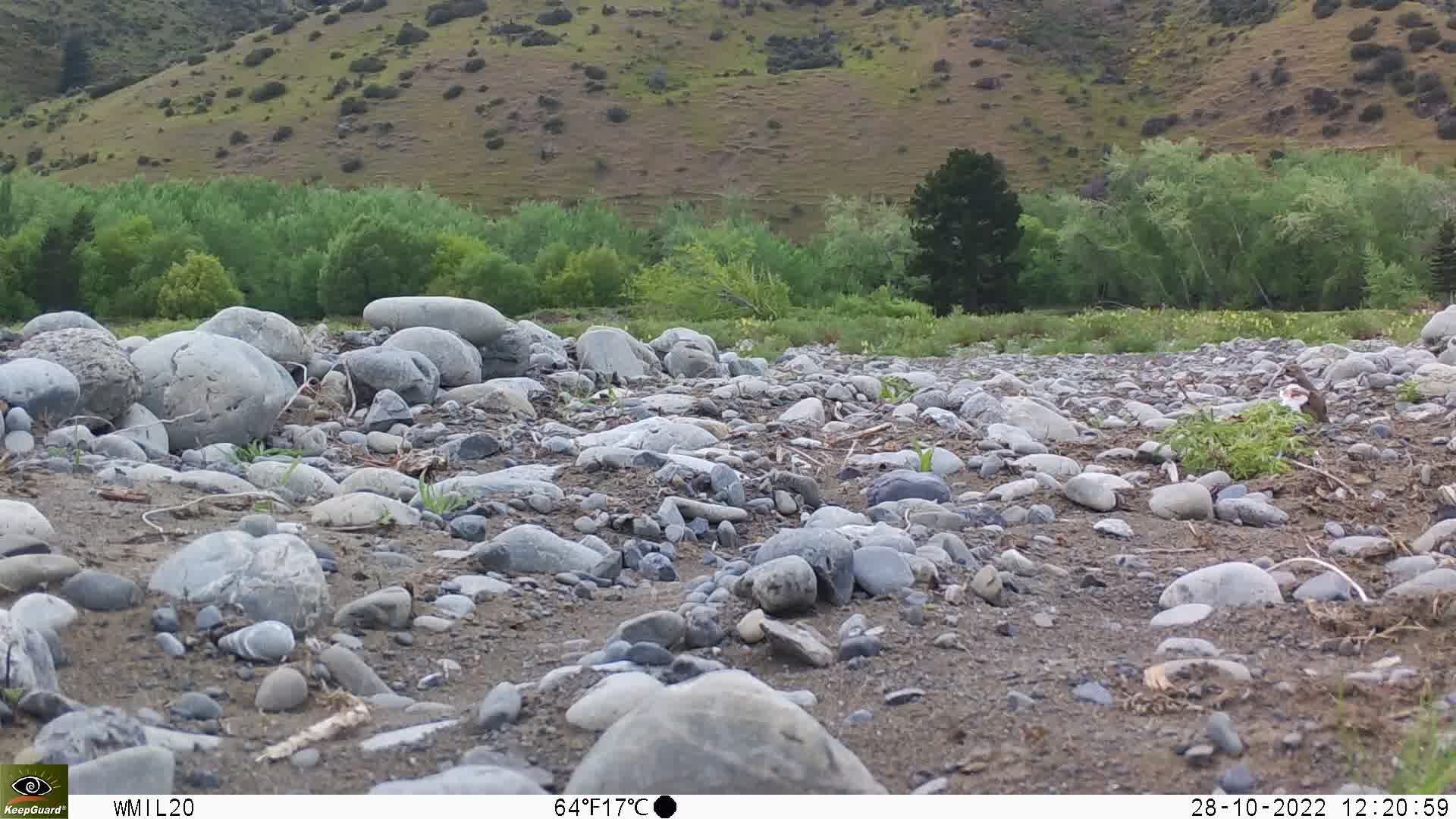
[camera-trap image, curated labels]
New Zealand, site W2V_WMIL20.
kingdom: Animalia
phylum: Chordata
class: Aves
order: Charadriiformes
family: Charadriidae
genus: Charadrius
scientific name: Charadrius bicinctus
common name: double-banded plover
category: banded dotterel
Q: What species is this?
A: Banded dotterel (double-banded plover) (Charadrius bicinctus).